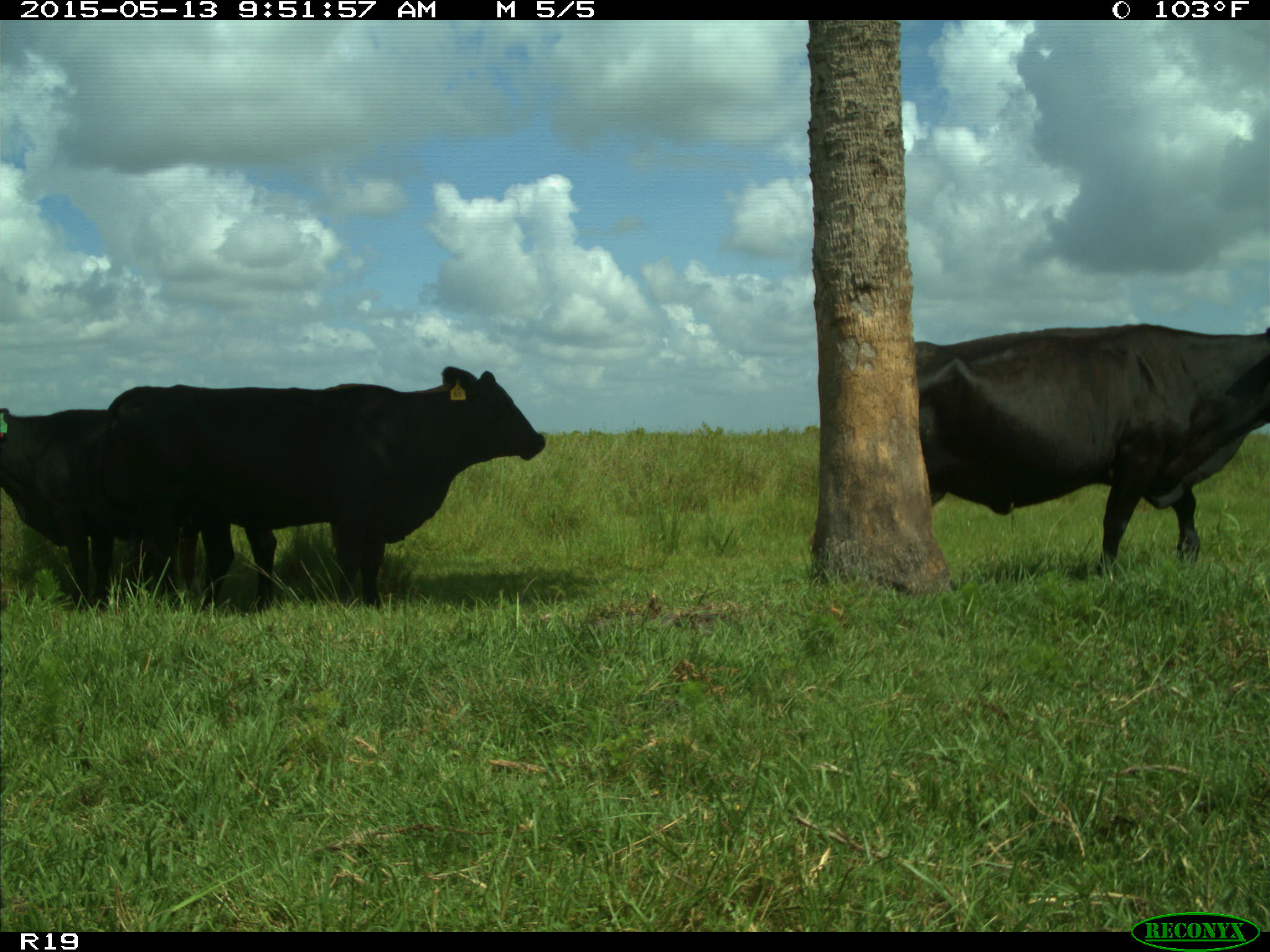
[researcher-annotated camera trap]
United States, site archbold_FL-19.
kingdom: Animalia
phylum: Chordata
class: Mammalia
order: Artiodactyla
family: Bovidae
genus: Bos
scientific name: Bos taurus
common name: domestic cow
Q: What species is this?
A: Bos taurus (domestic cow).